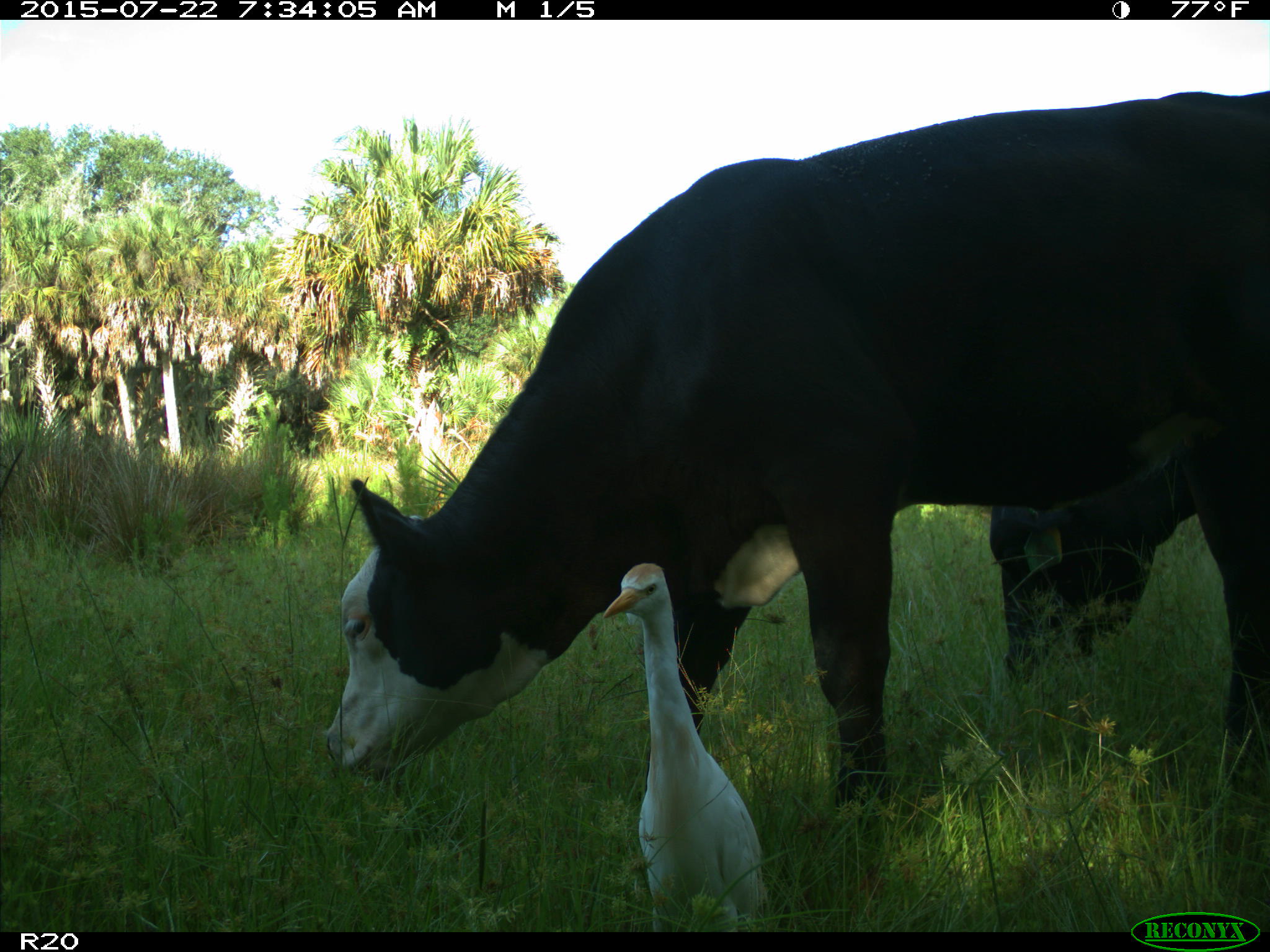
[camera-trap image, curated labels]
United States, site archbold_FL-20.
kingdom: Animalia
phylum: Chordata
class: Mammalia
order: Artiodactyla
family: Bovidae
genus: Bos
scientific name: Bos taurus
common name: domestic cow